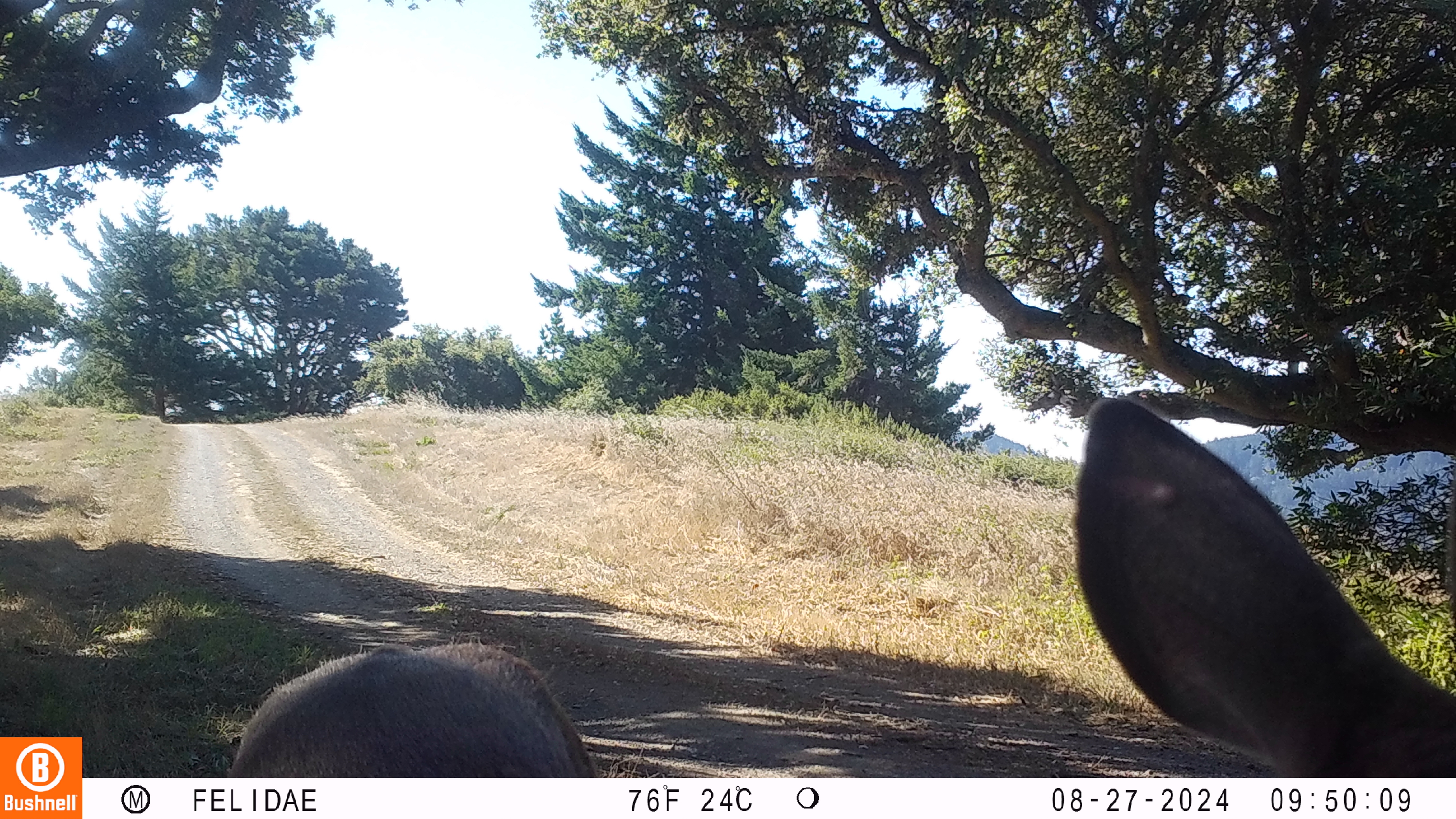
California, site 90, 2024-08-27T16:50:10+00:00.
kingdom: Animalia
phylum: Chordata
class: Mammalia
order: Artiodactyla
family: Cervidae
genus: Odocoileus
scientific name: Odocoileus hemionus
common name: mule deer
Mule deer (Odocoileus hemionus).